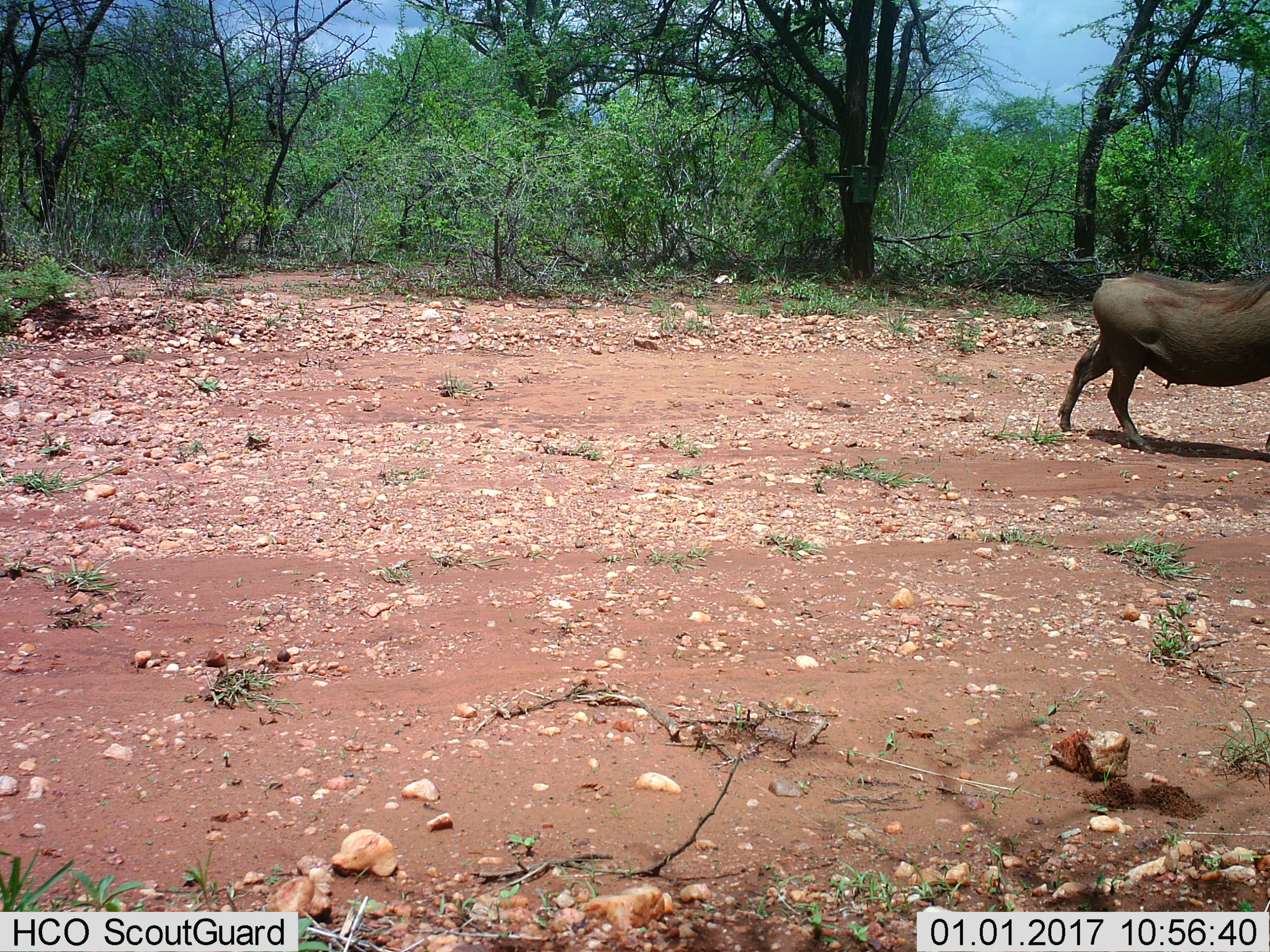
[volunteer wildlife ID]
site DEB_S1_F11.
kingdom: Animalia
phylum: Chordata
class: Mammalia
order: Artiodactyla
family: Suidae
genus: Phacochoerus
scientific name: Phacochoerus africanus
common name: warthog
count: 1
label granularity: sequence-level